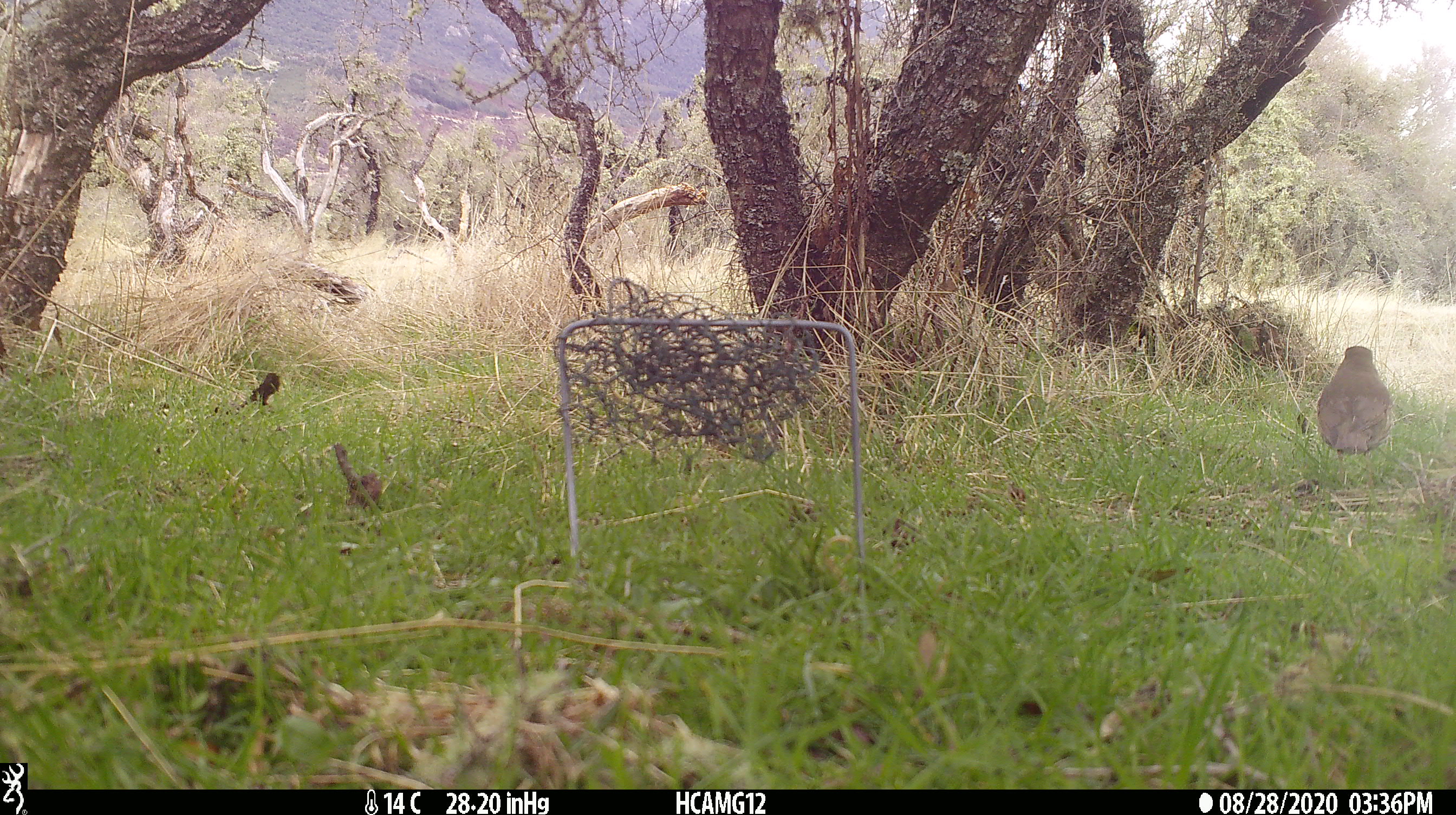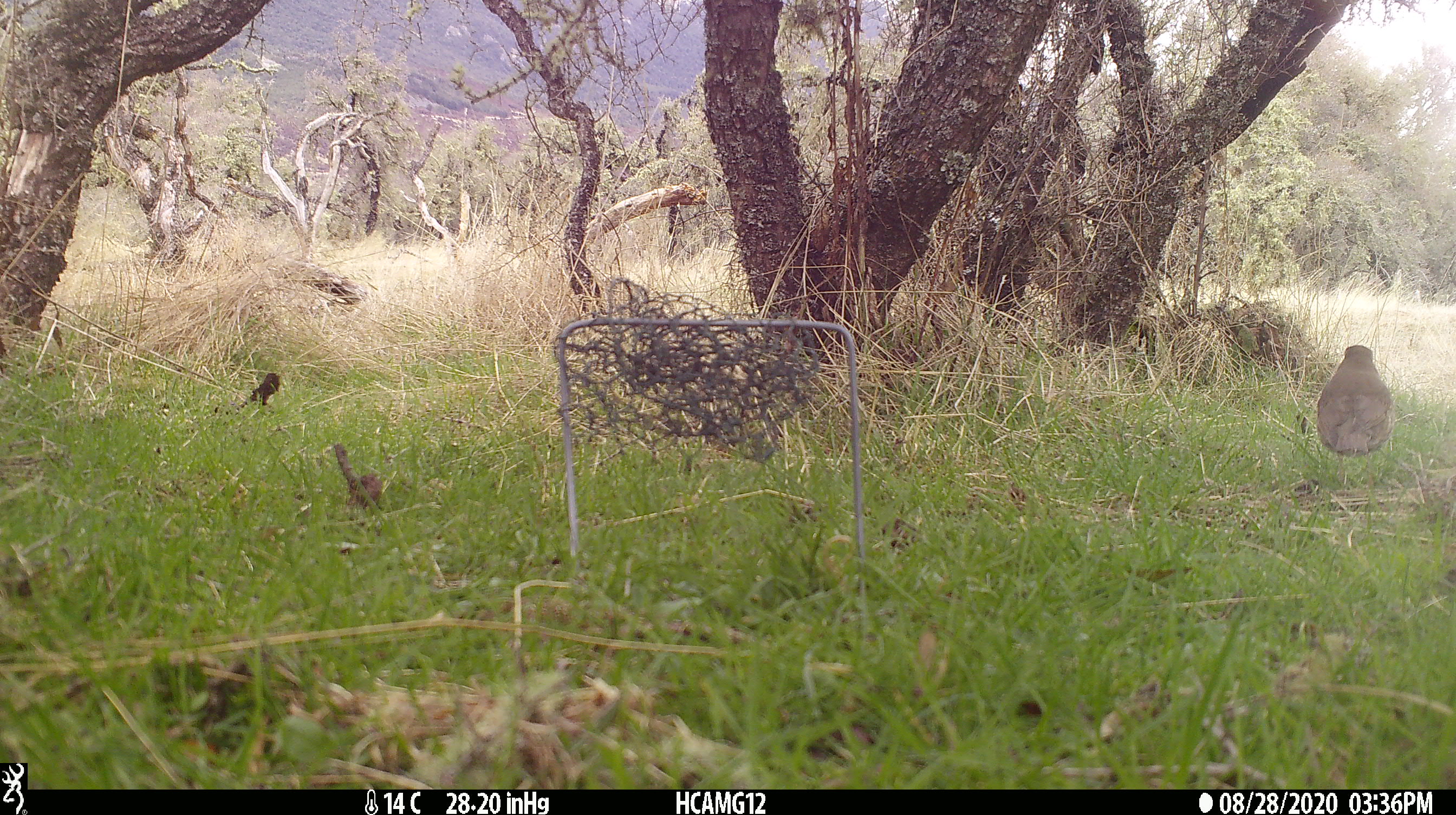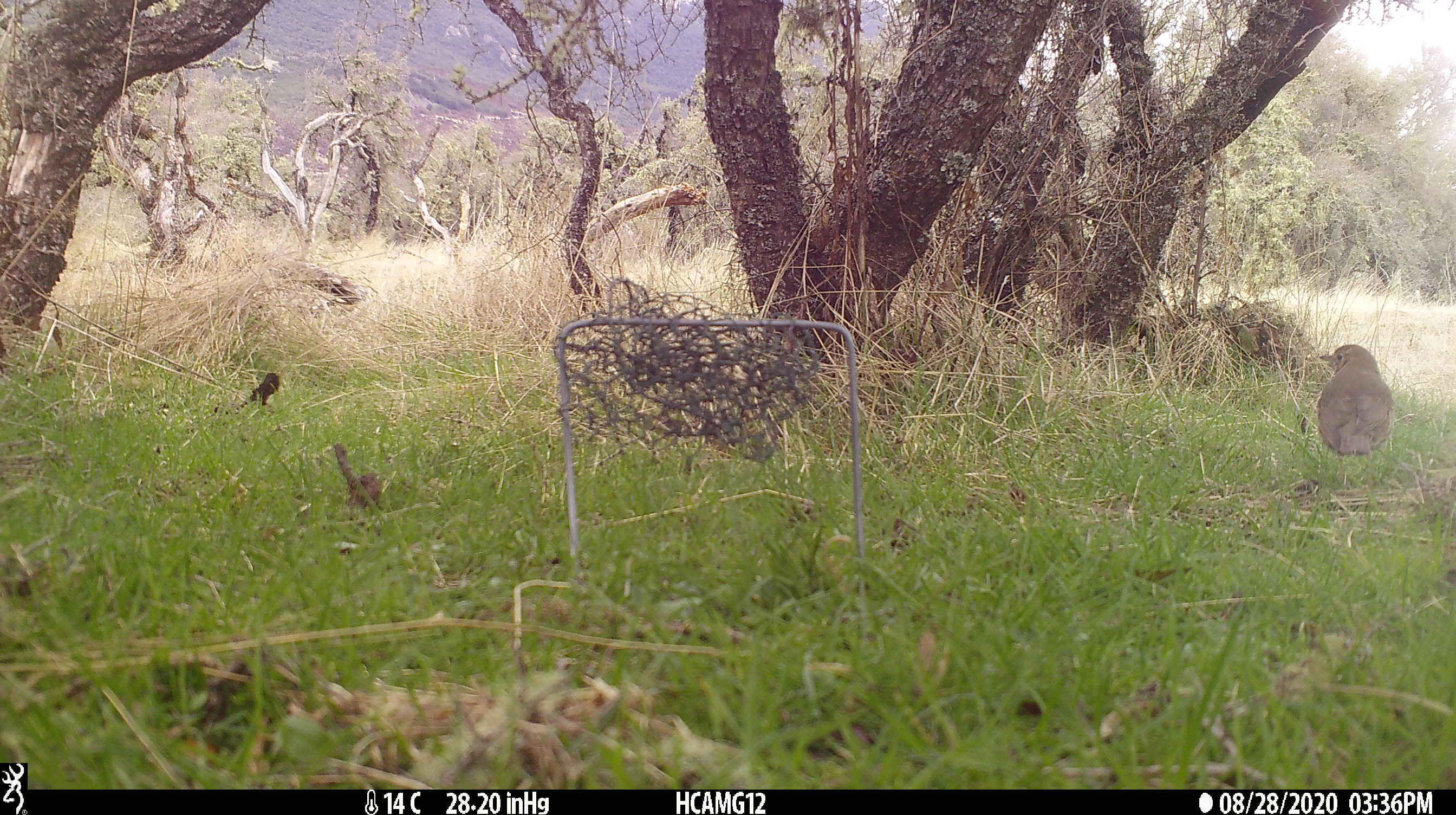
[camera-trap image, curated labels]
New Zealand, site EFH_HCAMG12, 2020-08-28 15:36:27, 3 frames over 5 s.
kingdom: Animalia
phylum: Chordata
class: Aves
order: Passeriformes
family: Turdidae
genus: Turdus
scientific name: Turdus philomelos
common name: song thrush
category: thrush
Thrush (song thrush) (Turdus philomelos).